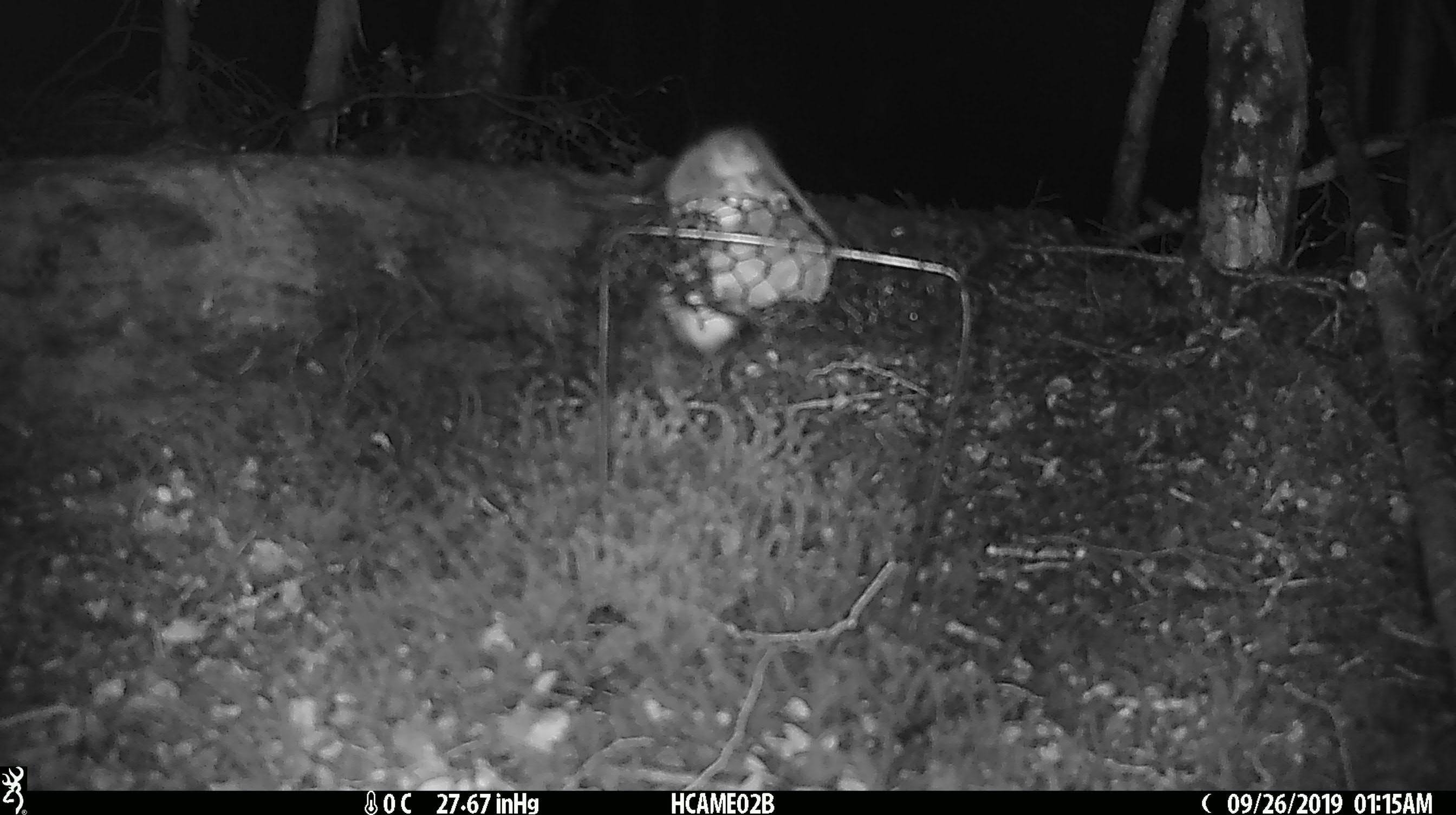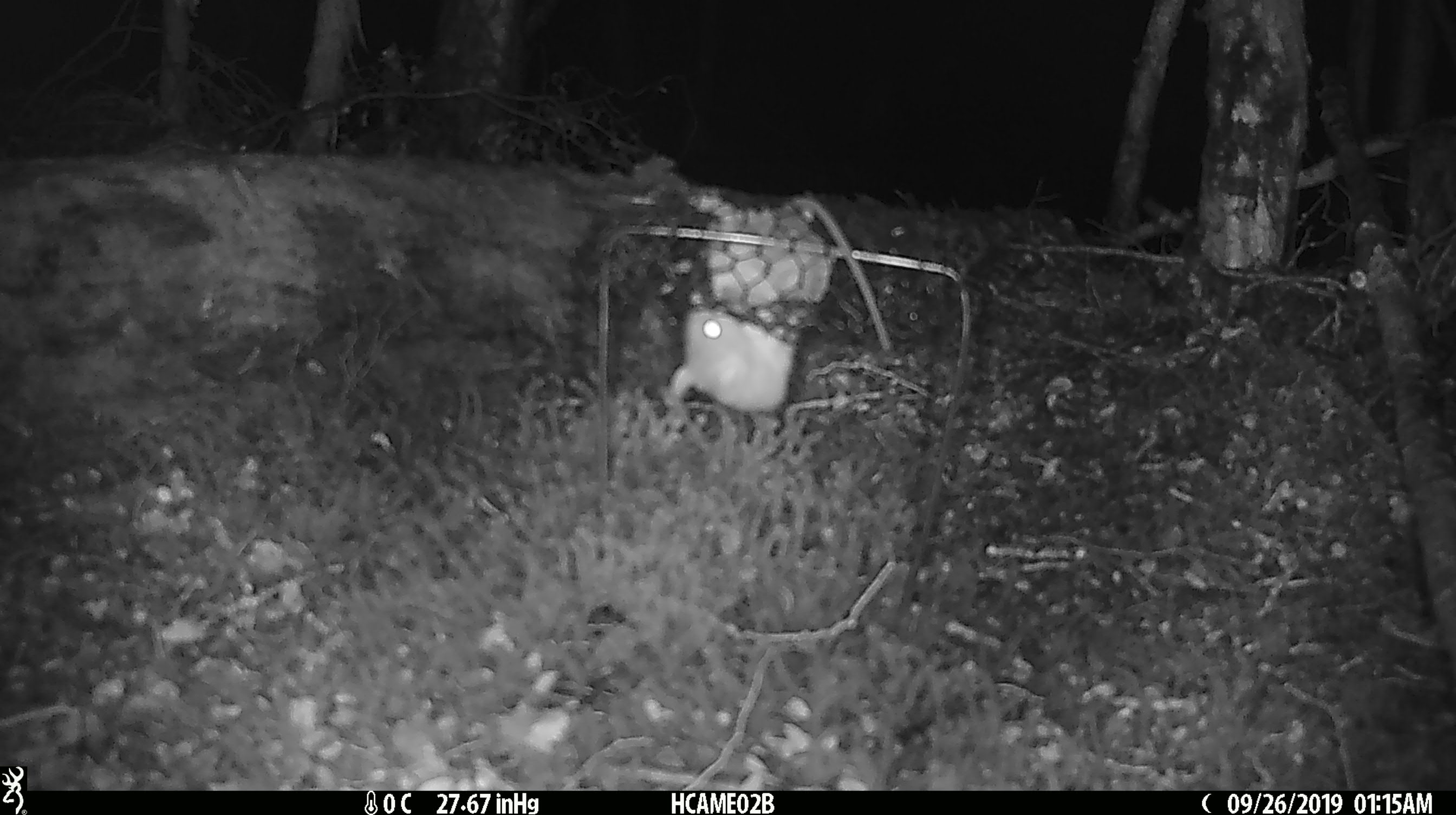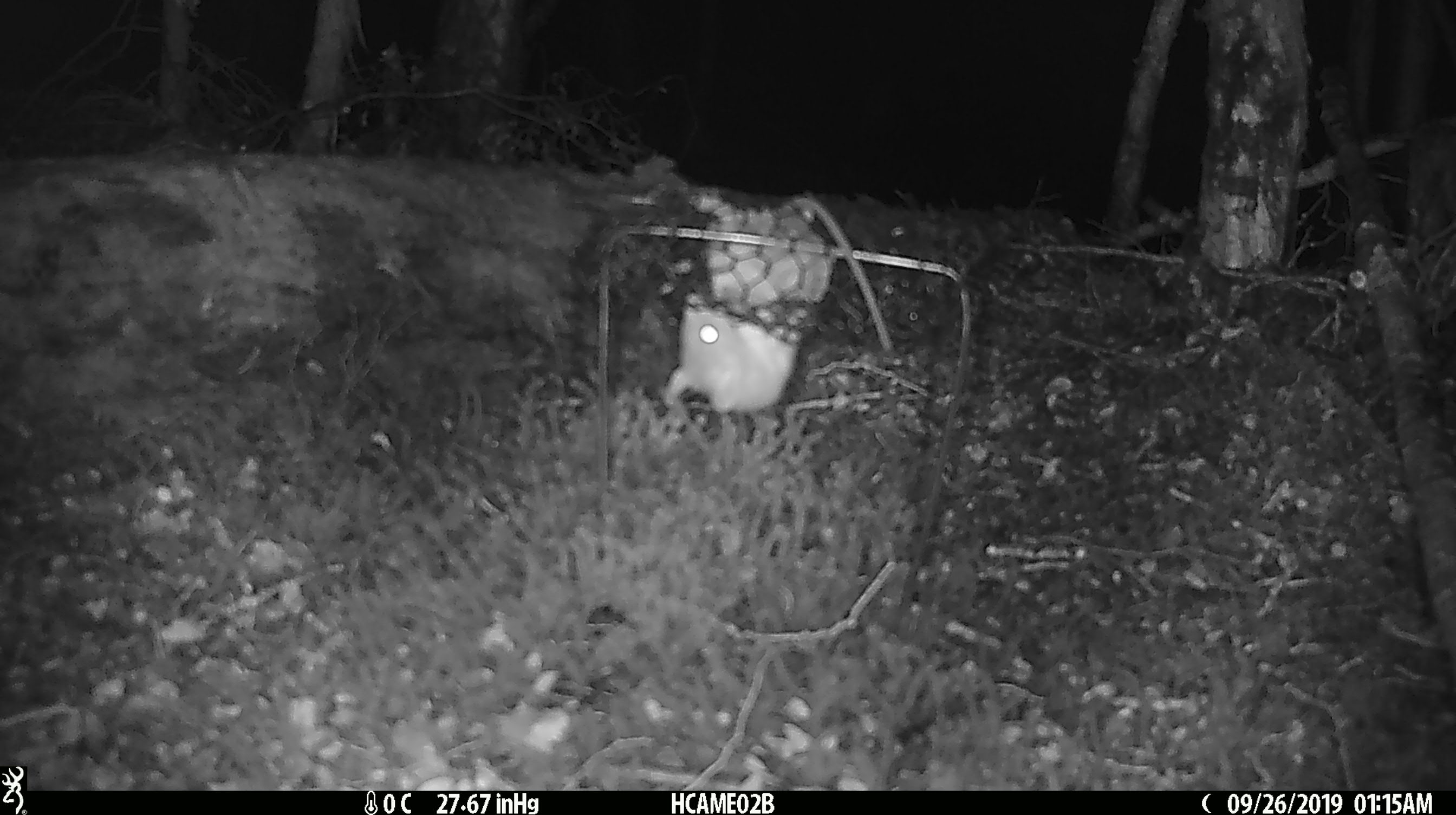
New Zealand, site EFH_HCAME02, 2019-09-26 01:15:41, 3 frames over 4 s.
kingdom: Animalia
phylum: Chordata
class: Mammalia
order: Rodentia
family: Muridae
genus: Mus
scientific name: Mus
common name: mouse